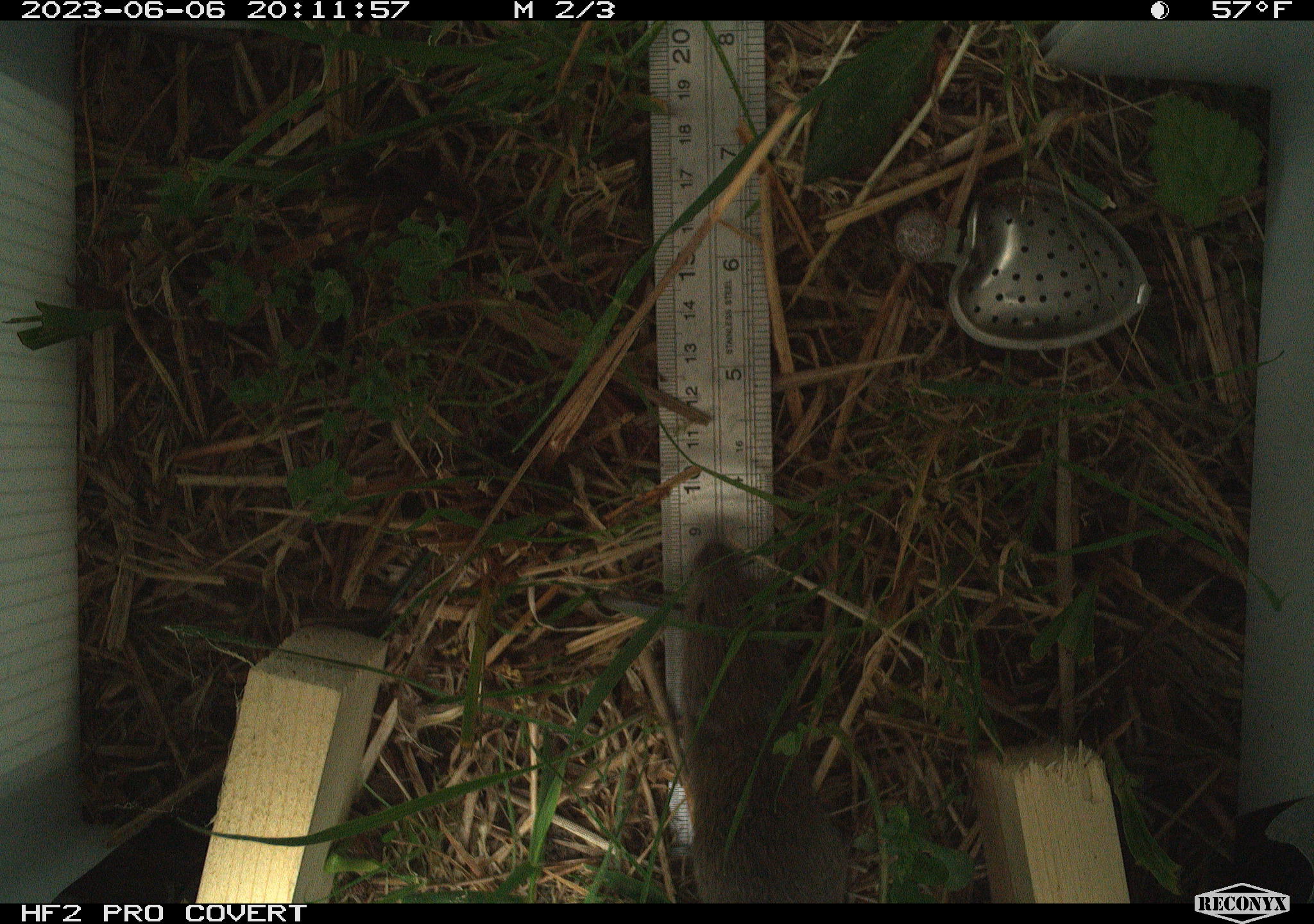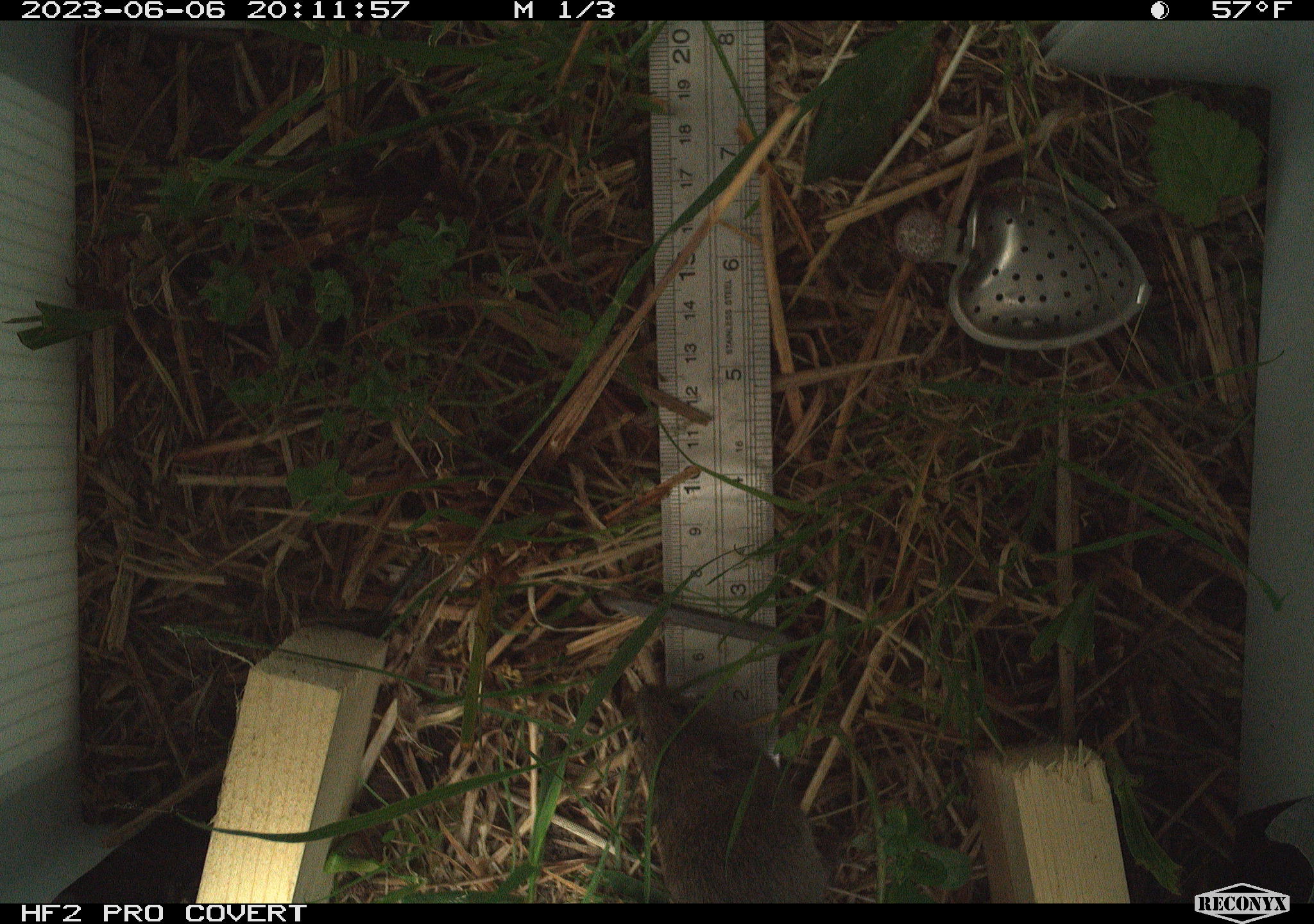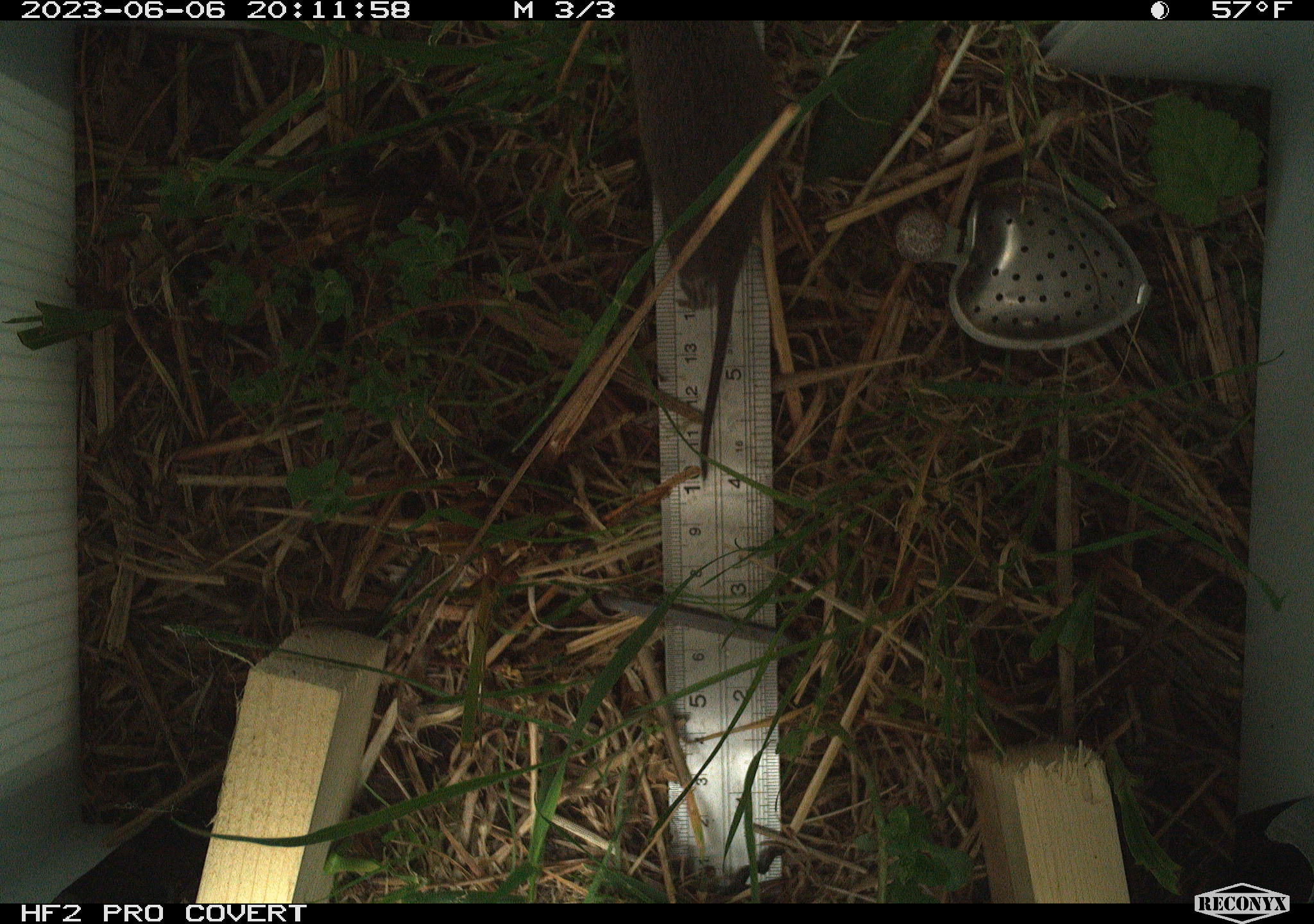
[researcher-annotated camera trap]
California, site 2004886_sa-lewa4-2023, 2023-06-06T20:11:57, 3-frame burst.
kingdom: Animalia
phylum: Chordata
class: Mammalia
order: Rodentia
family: Cricetidae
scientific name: Cricetidae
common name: hamsters, voles, lemmings, and allies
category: cricetidae family